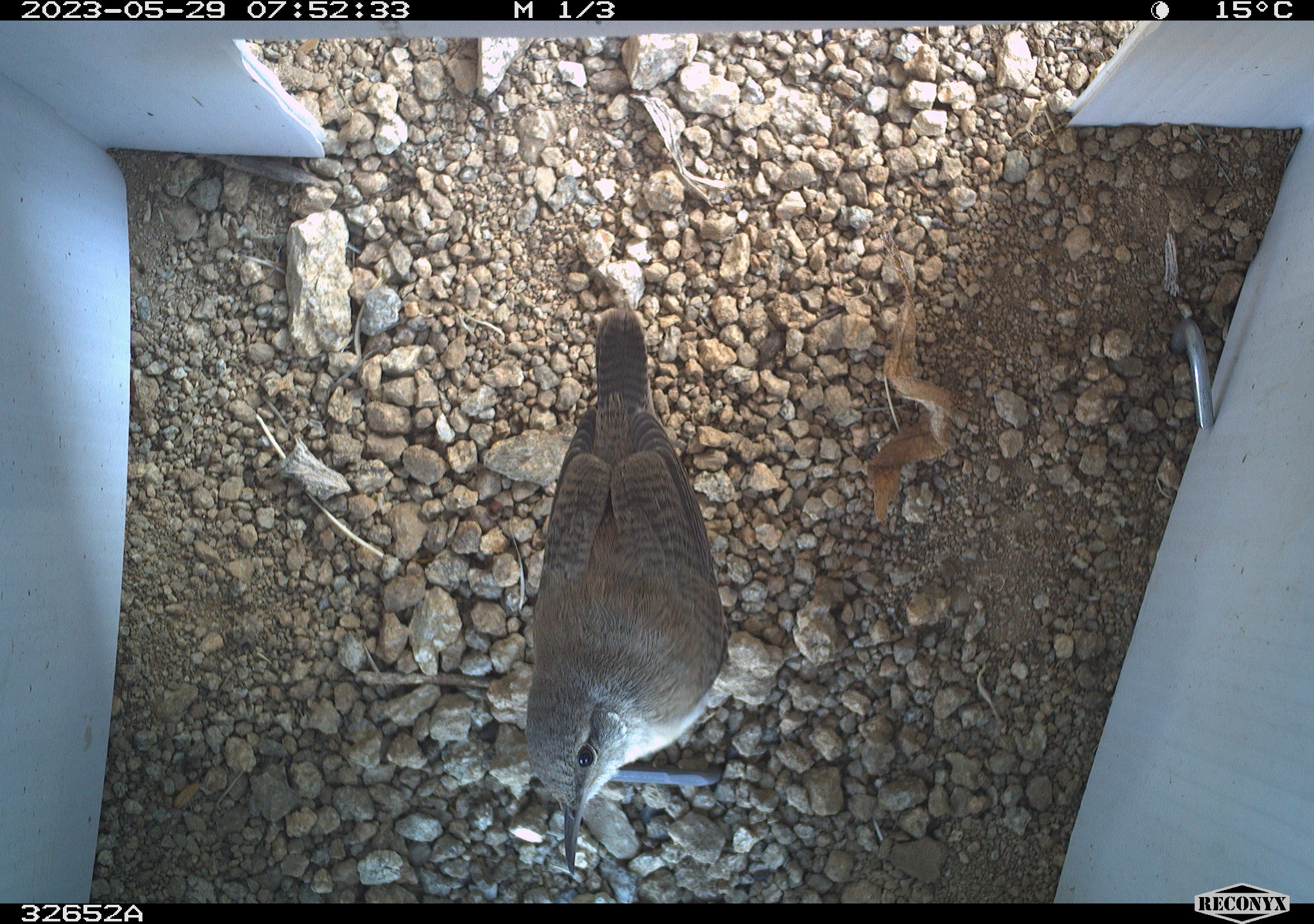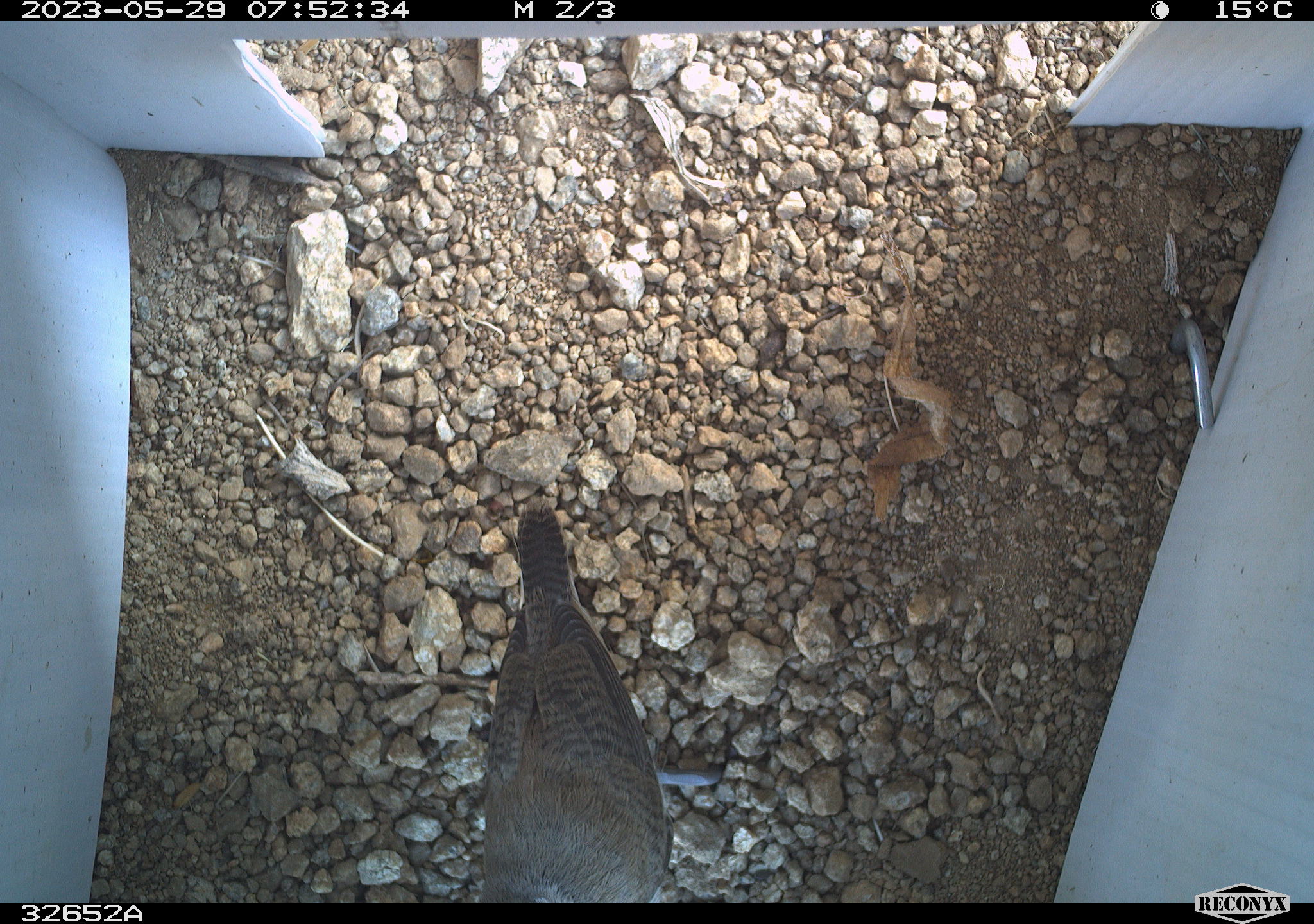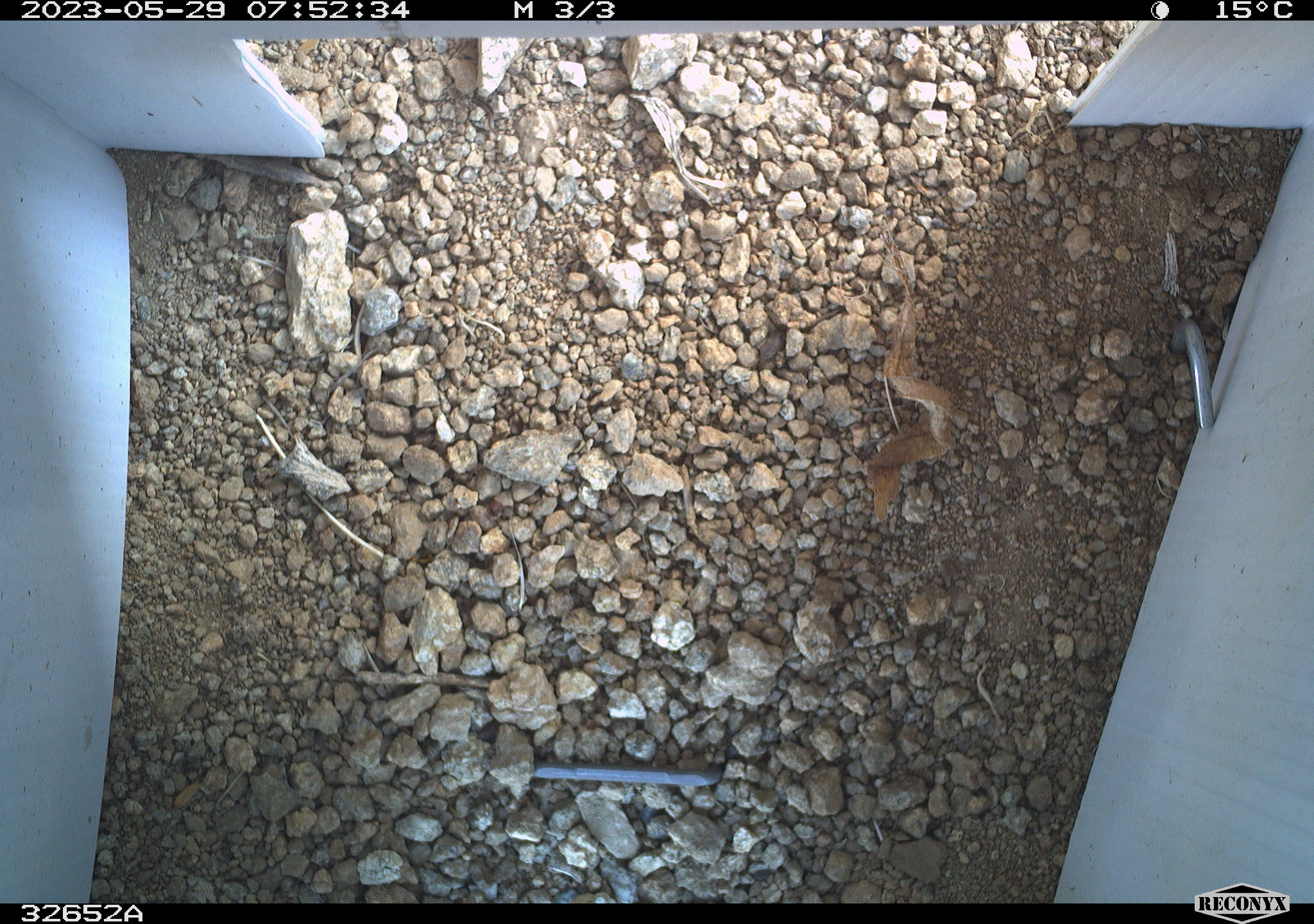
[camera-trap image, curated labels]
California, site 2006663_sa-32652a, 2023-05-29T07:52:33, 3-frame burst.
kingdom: Animalia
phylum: Chordata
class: Aves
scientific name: Aves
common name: bird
Bird (Aves).